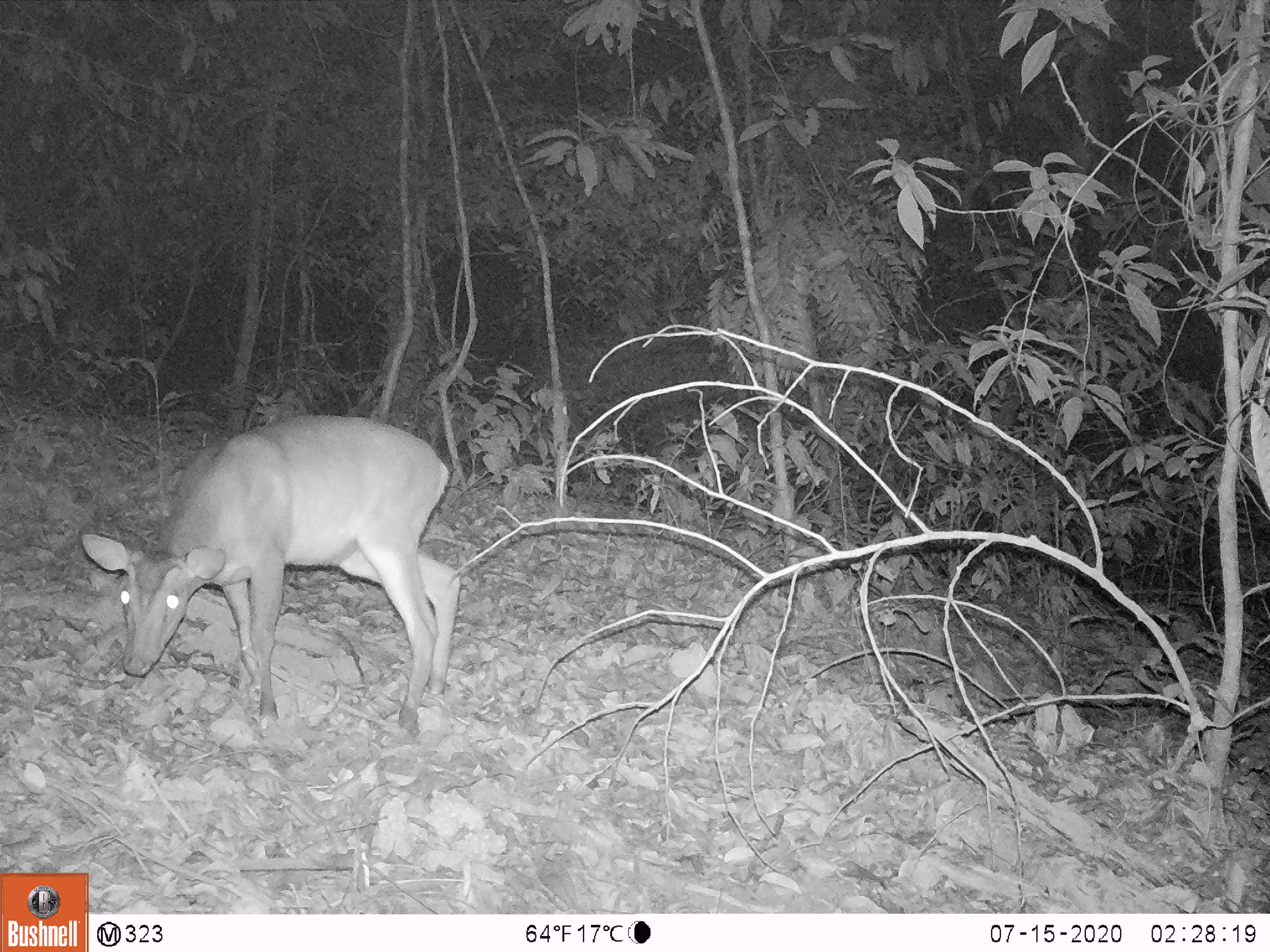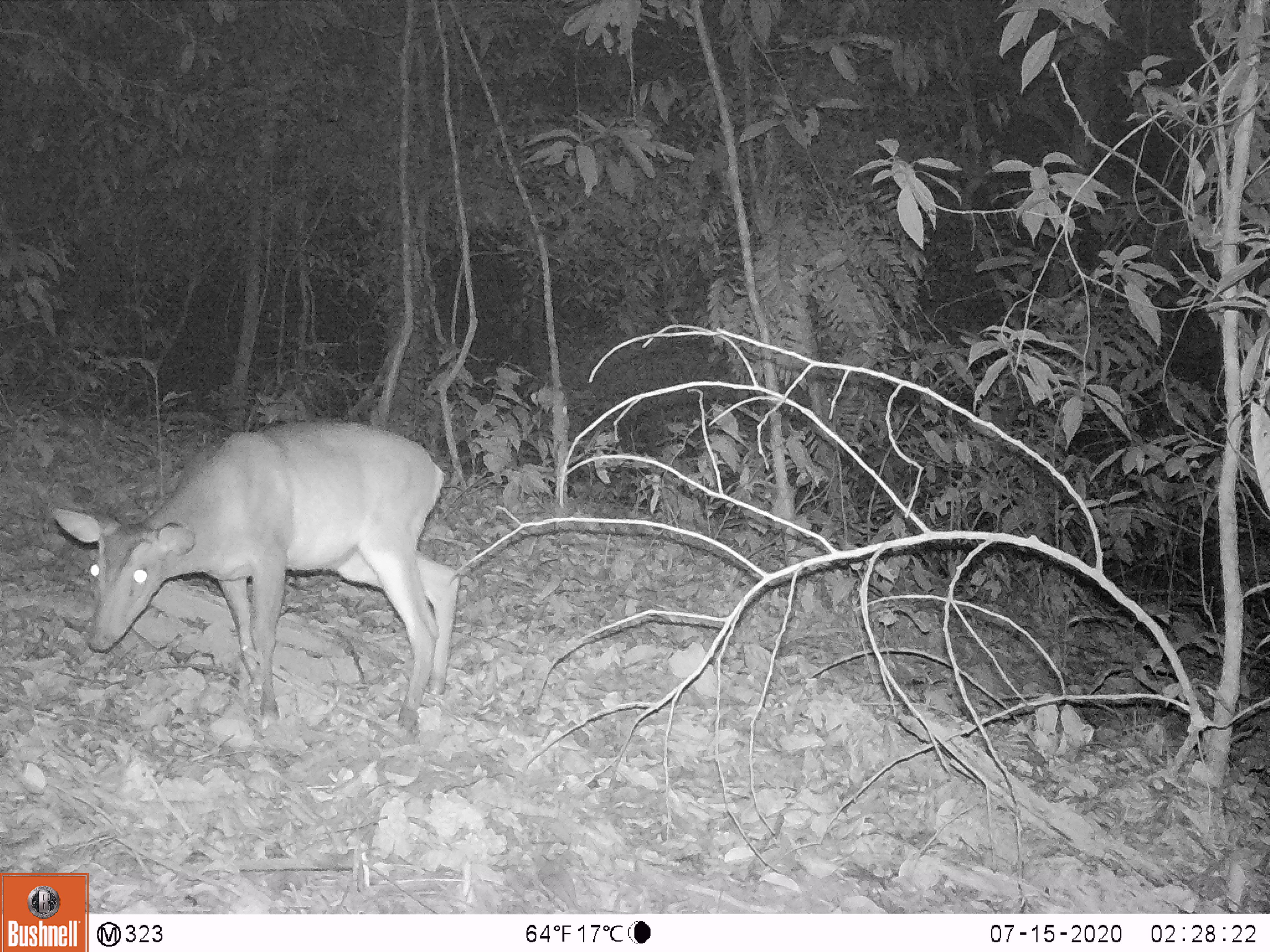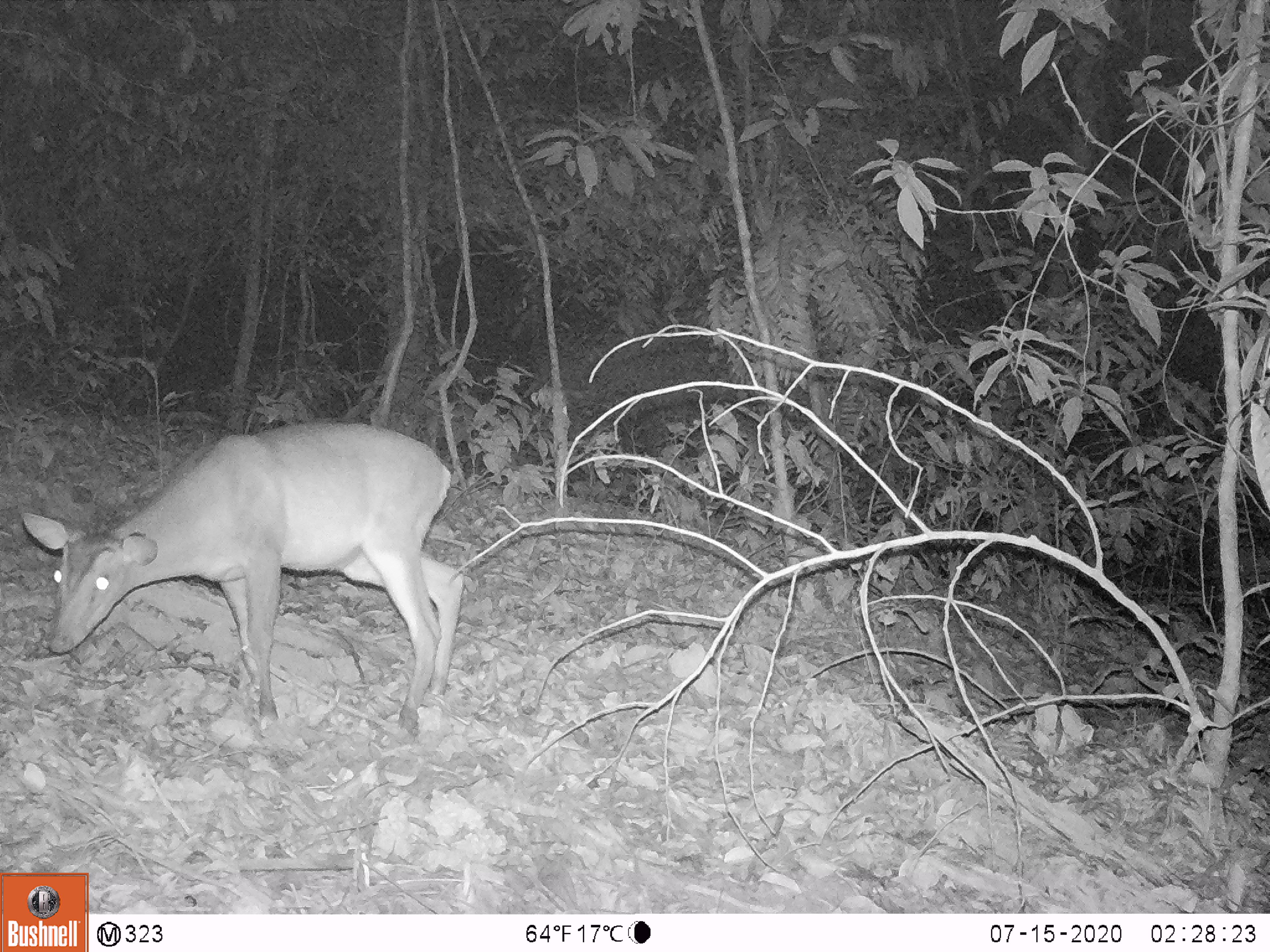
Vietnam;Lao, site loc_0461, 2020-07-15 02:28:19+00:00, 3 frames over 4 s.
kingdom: Animalia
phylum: Chordata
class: Mammalia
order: Artiodactyla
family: Cervidae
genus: Muntiacus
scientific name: Muntiacus vuquangensis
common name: large-antlered muntjac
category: large antlered muntjac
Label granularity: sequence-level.